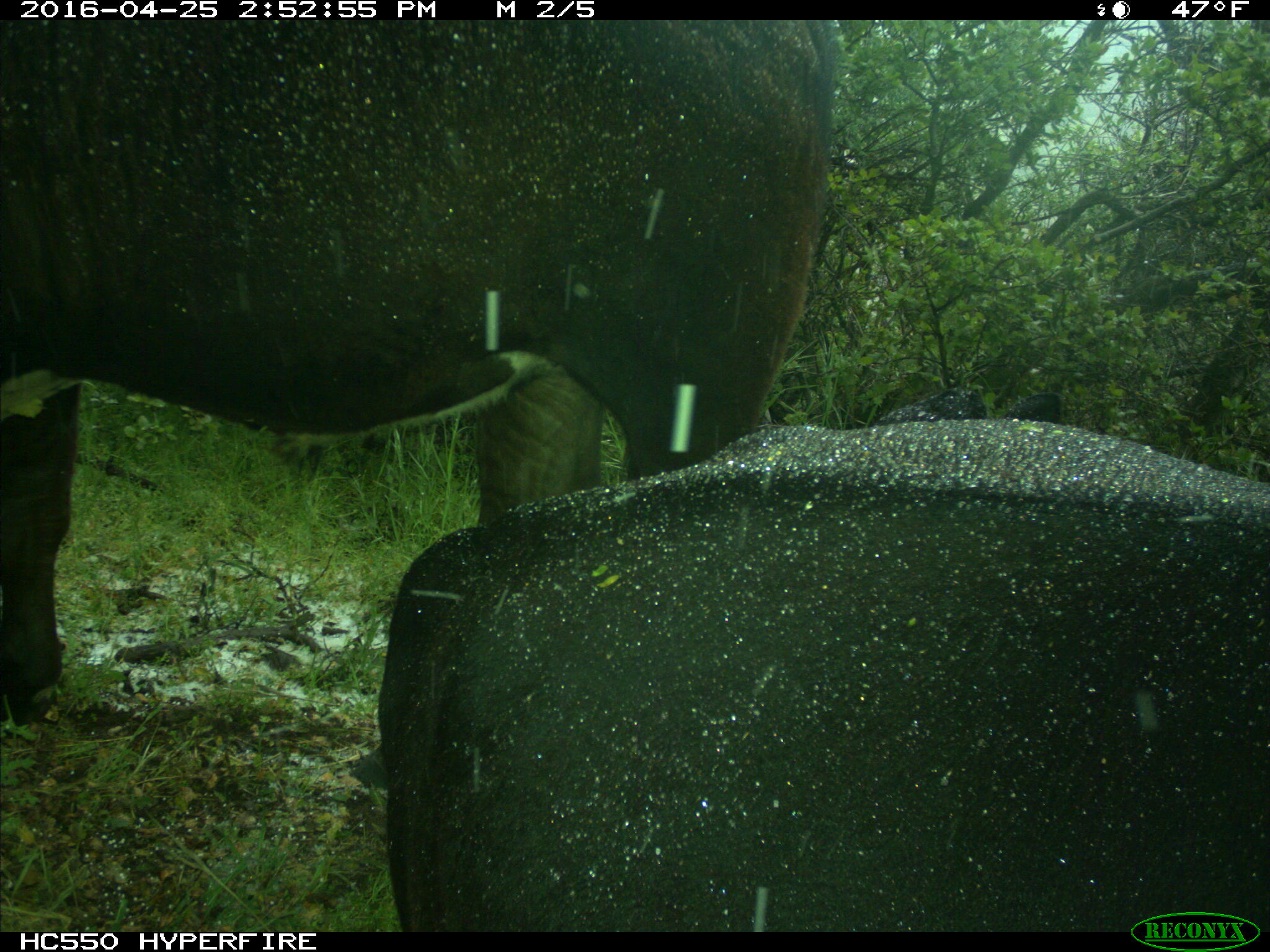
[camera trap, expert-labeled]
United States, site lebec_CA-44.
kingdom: Animalia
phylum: Chordata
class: Mammalia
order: Artiodactyla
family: Bovidae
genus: Bos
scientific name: Bos taurus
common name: domestic cow